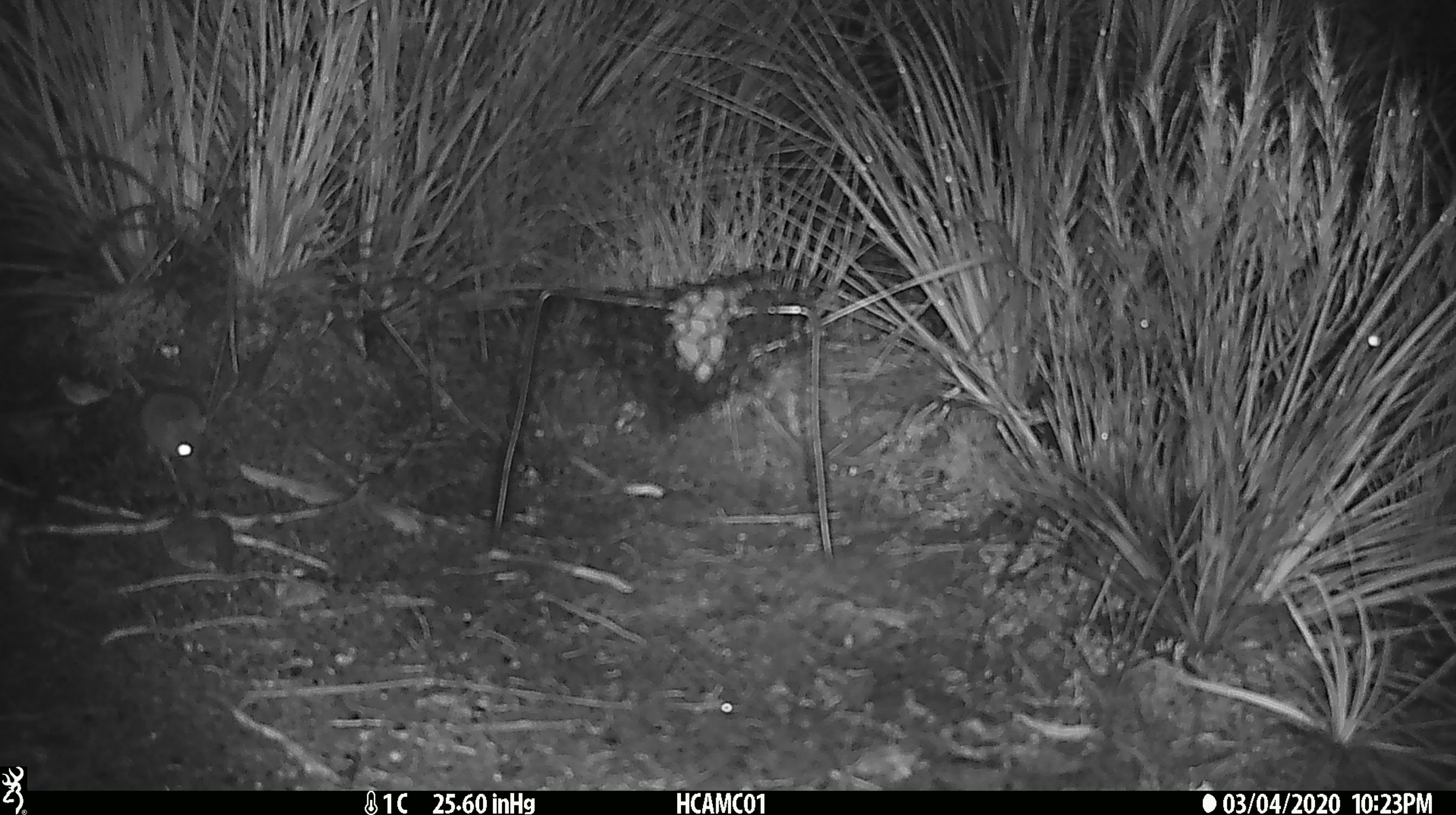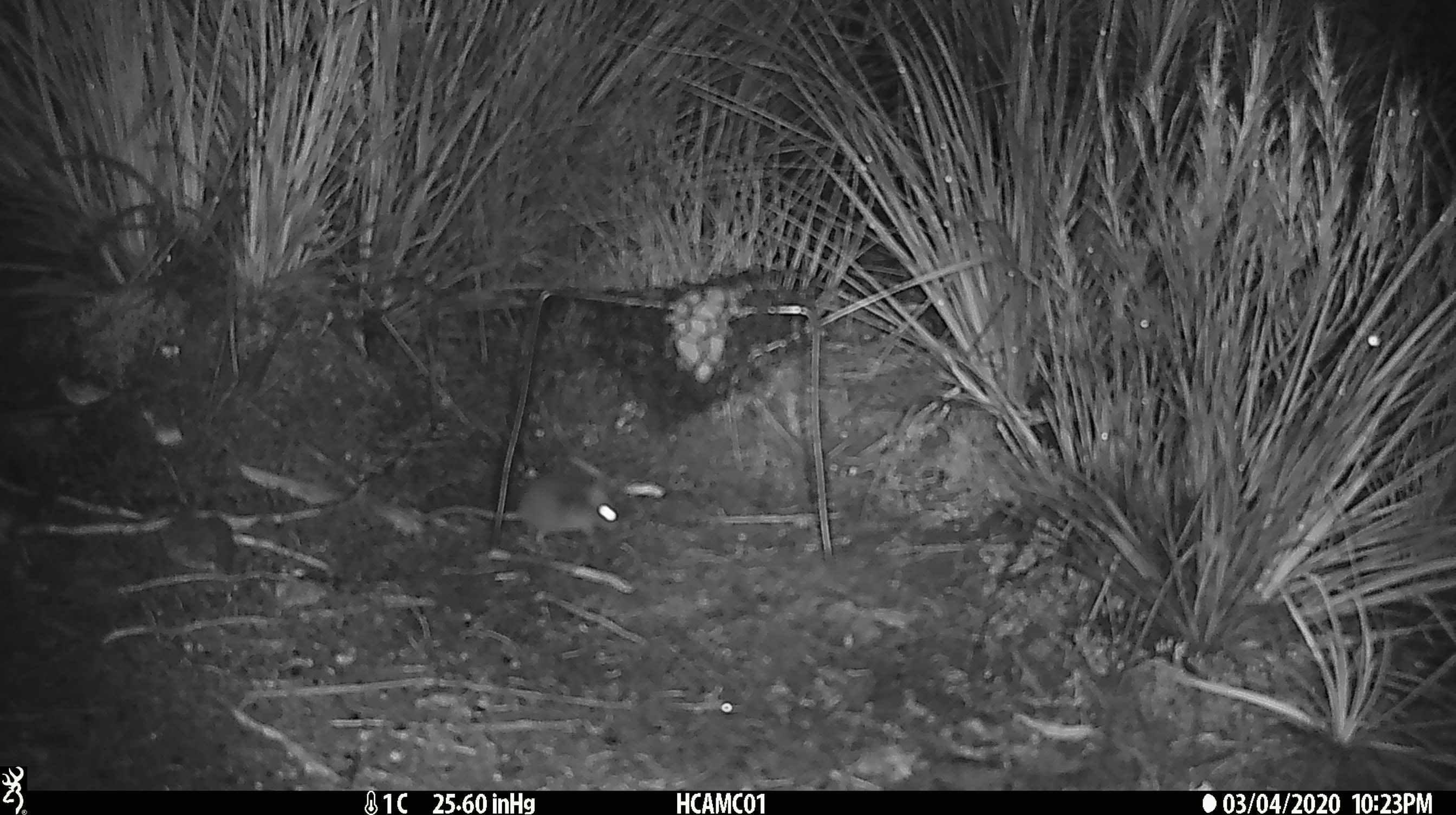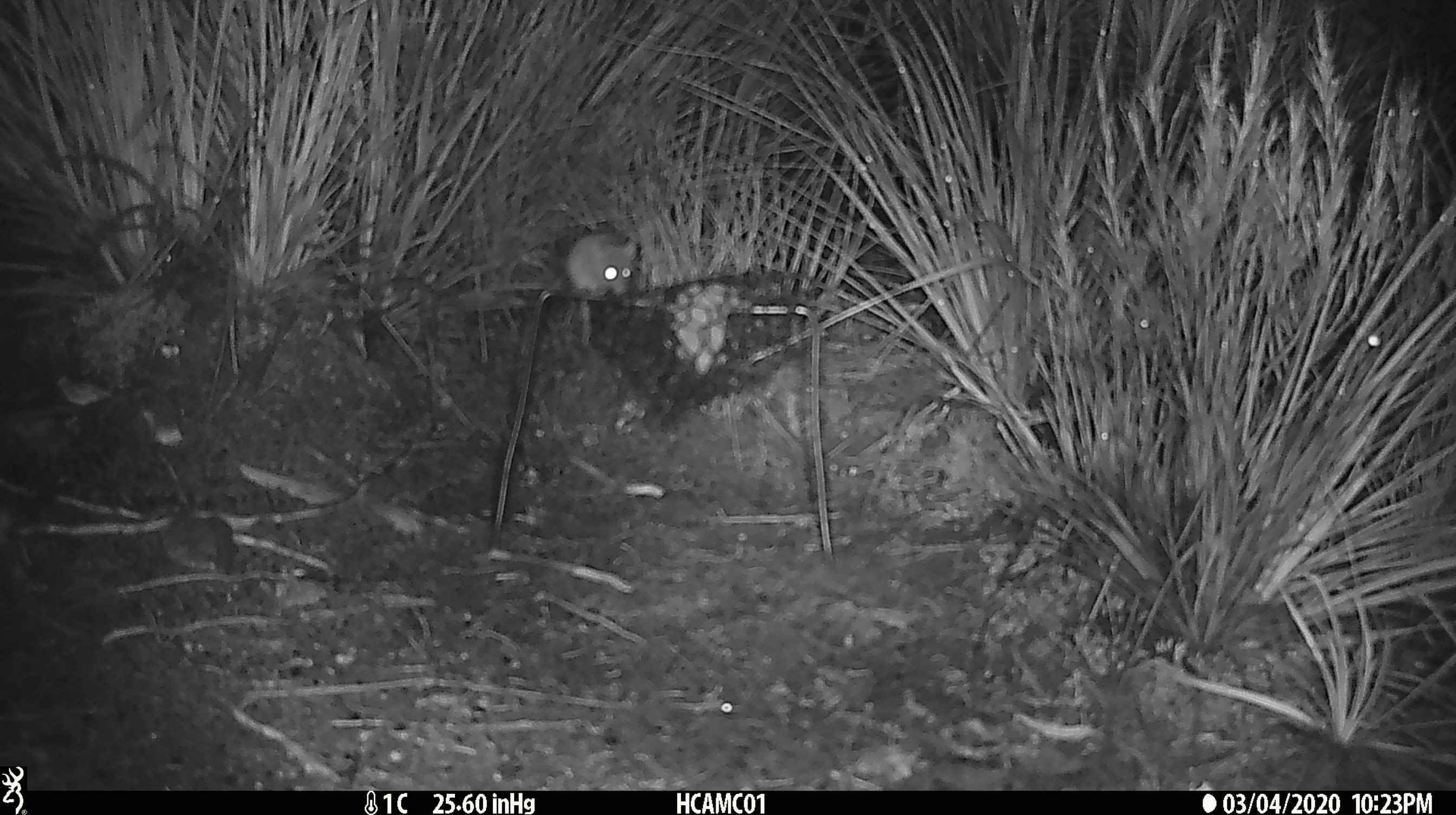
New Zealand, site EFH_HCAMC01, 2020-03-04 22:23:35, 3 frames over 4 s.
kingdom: Animalia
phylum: Chordata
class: Mammalia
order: Rodentia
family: Muridae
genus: Mus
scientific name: Mus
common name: mouse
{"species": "mouse (Mus)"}